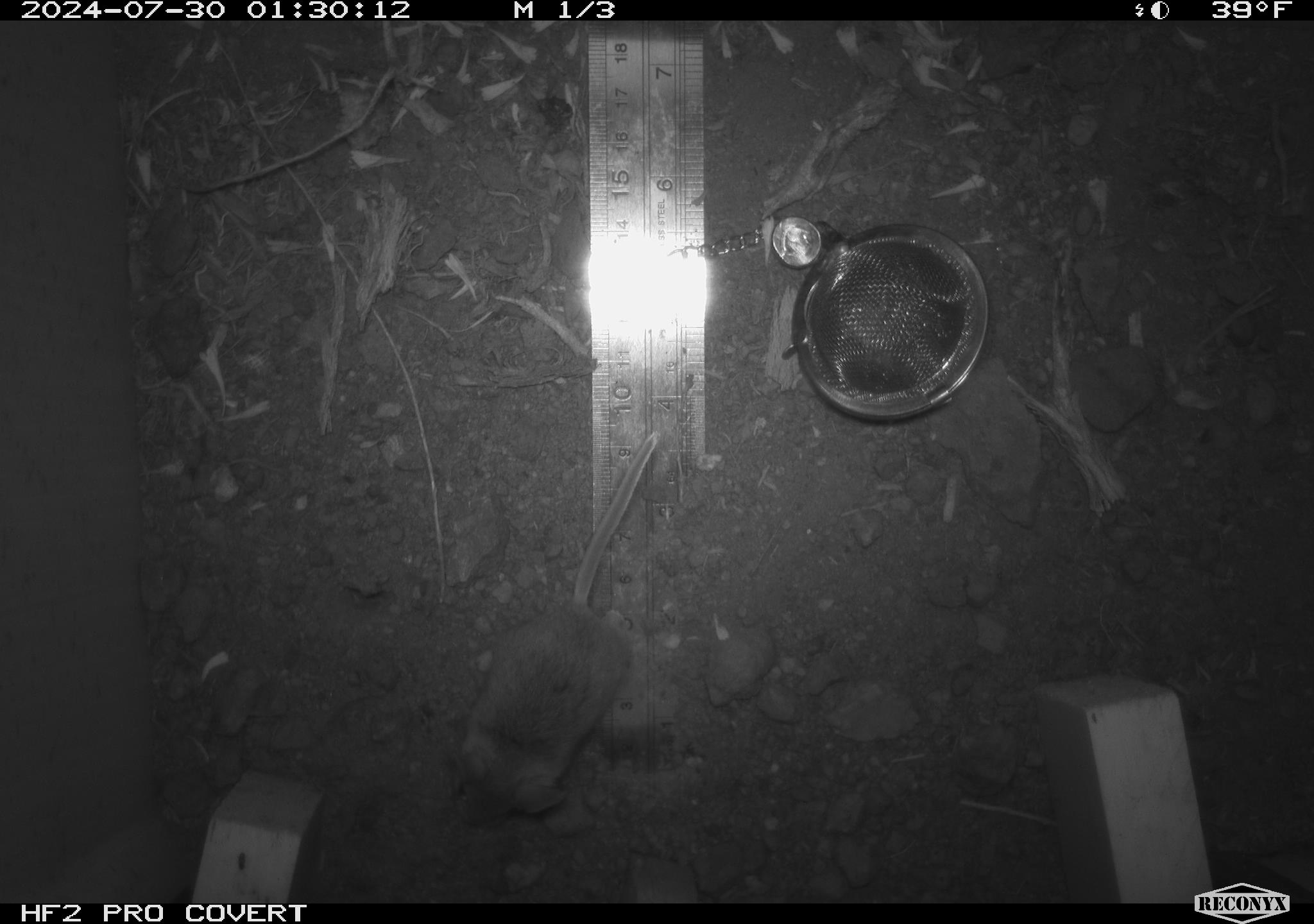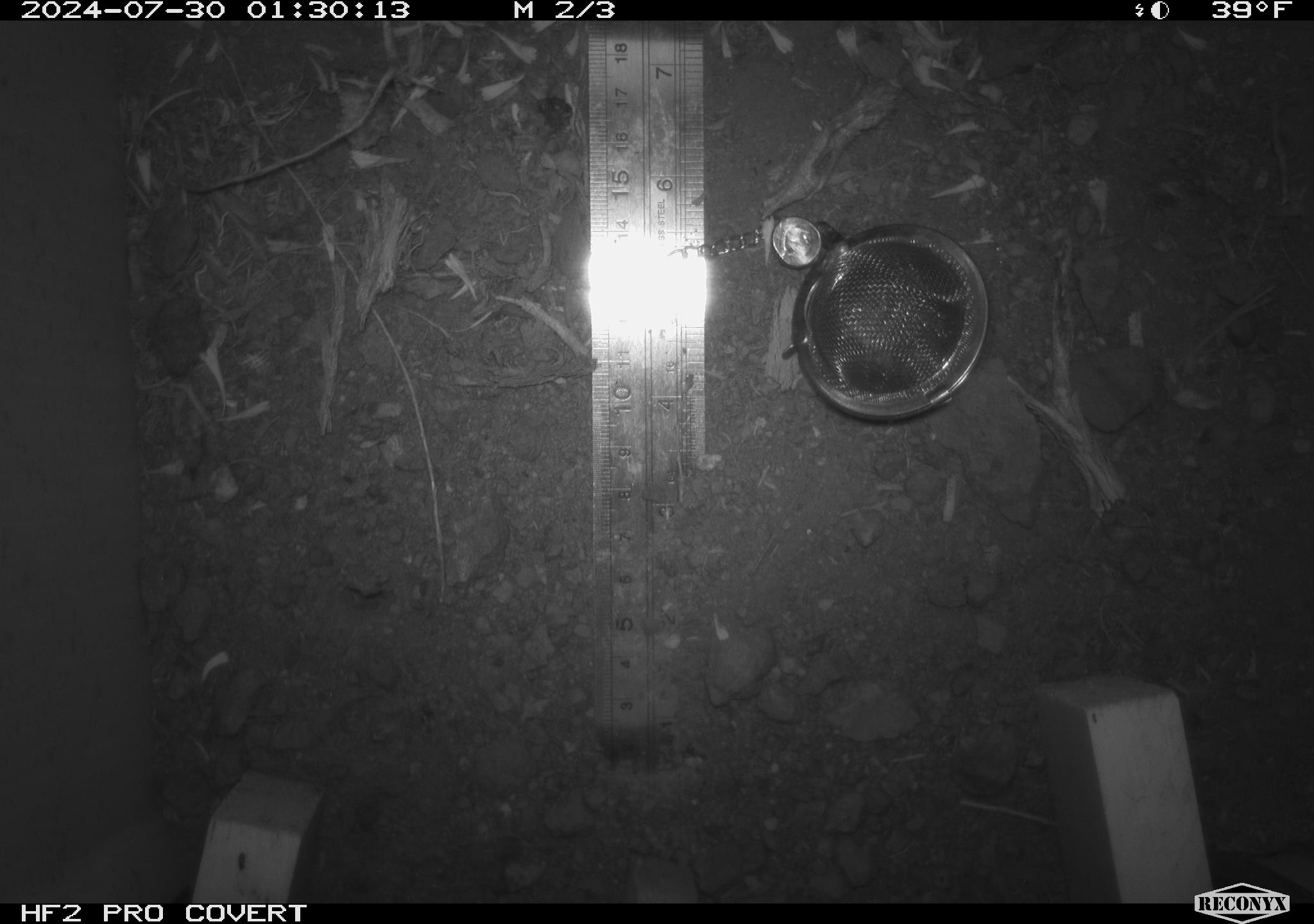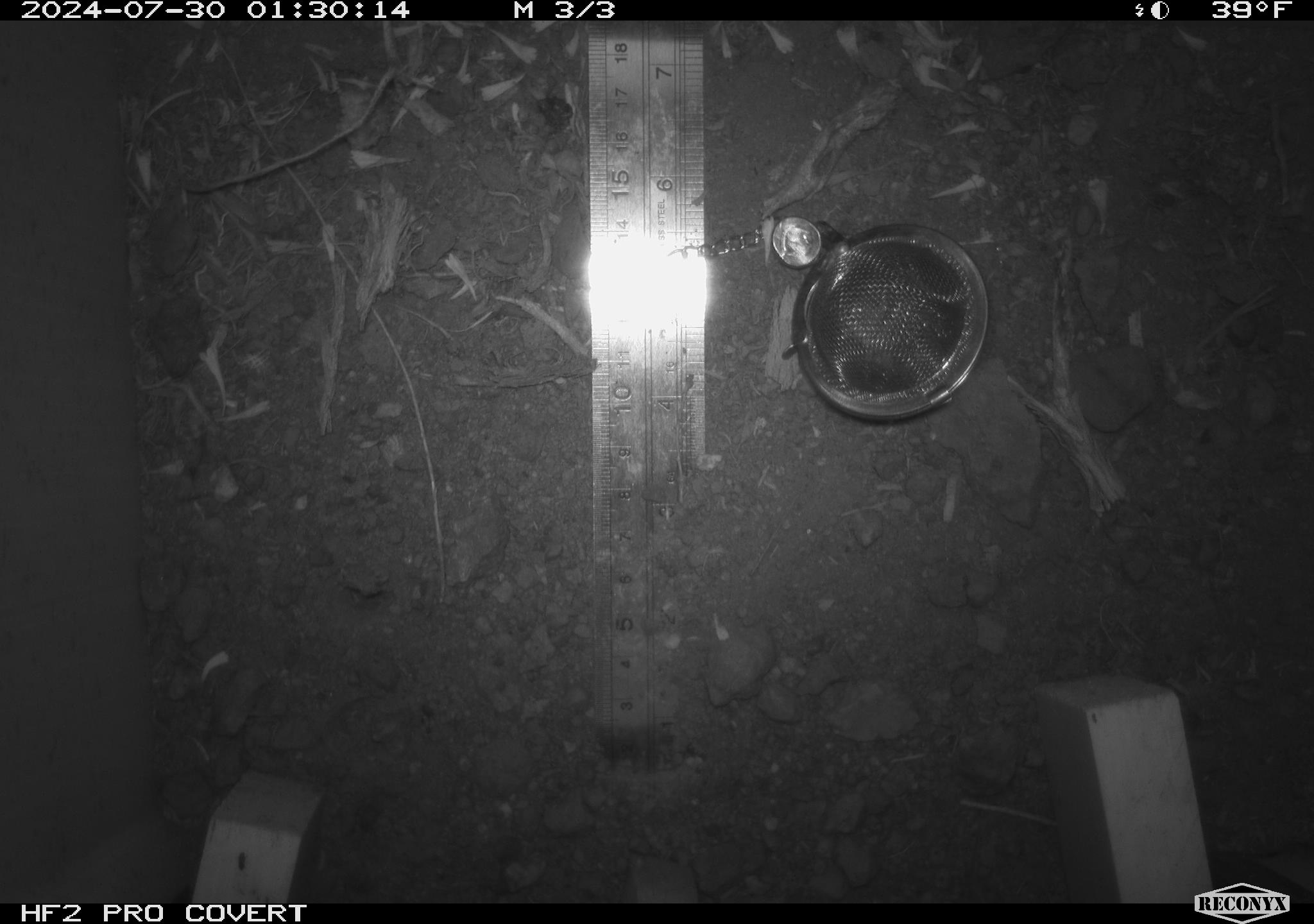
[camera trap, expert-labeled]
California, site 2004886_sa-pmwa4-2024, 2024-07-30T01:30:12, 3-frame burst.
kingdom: Animalia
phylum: Chordata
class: Mammalia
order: Rodentia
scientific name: Rodentia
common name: mouse species